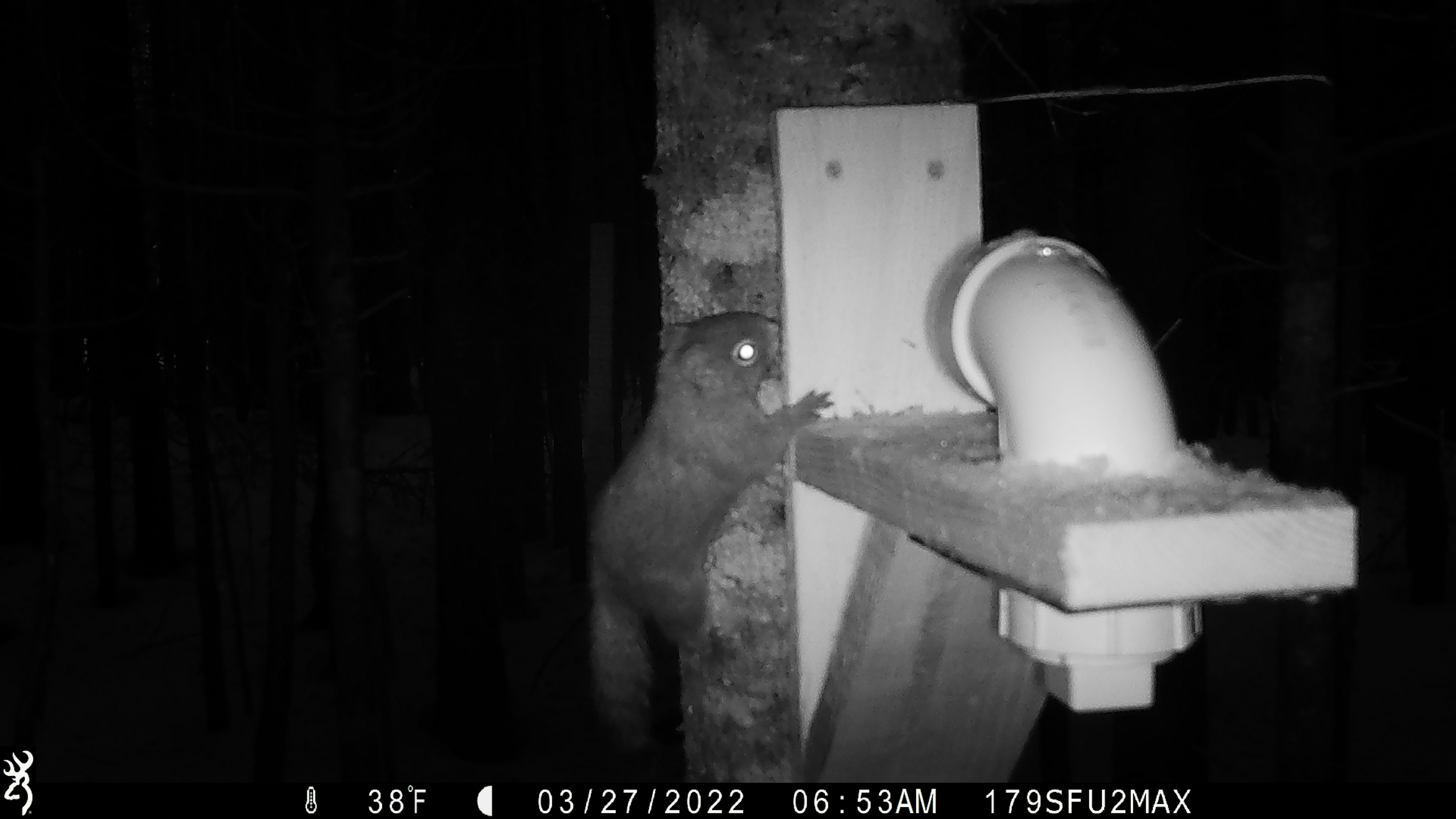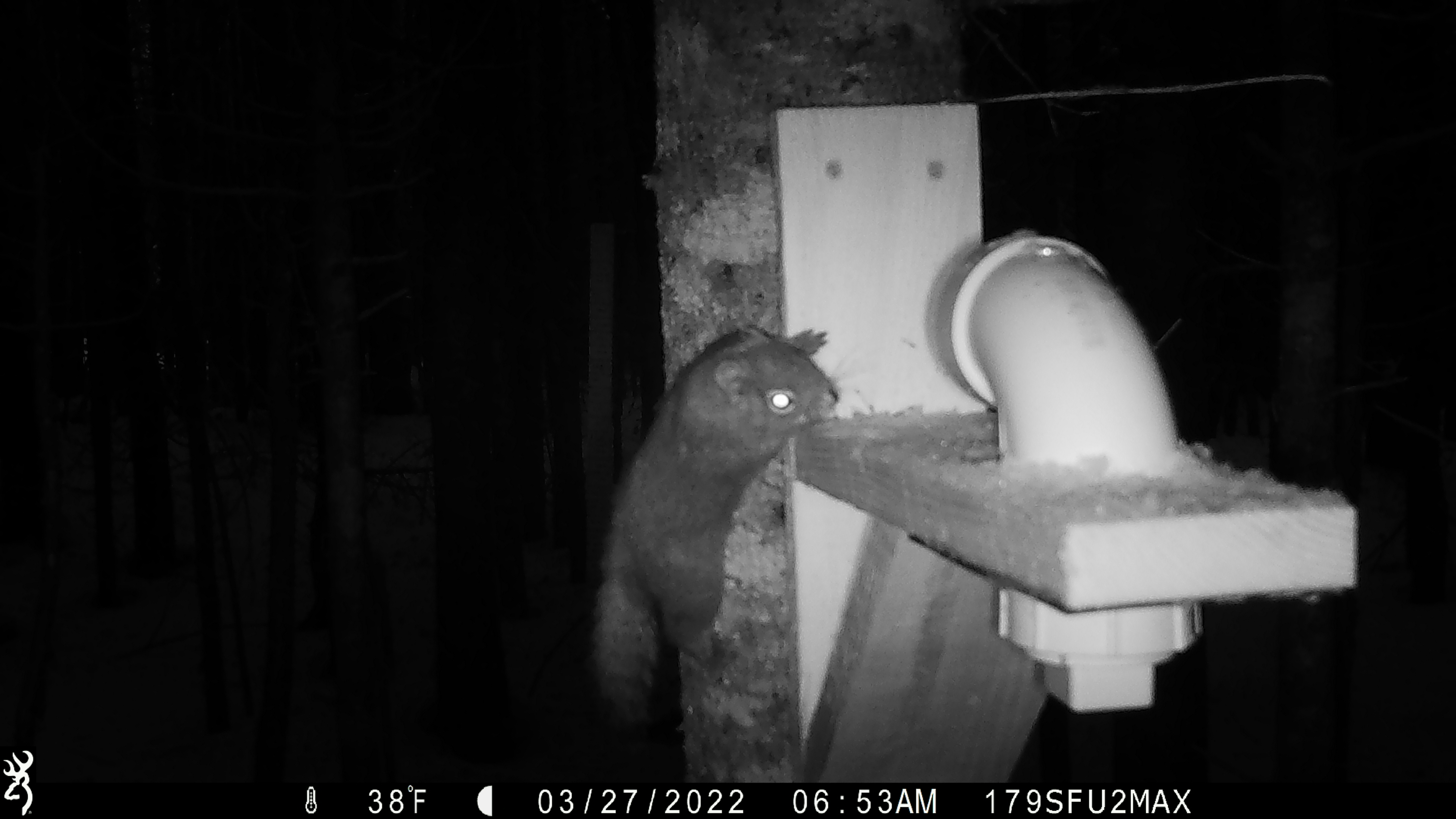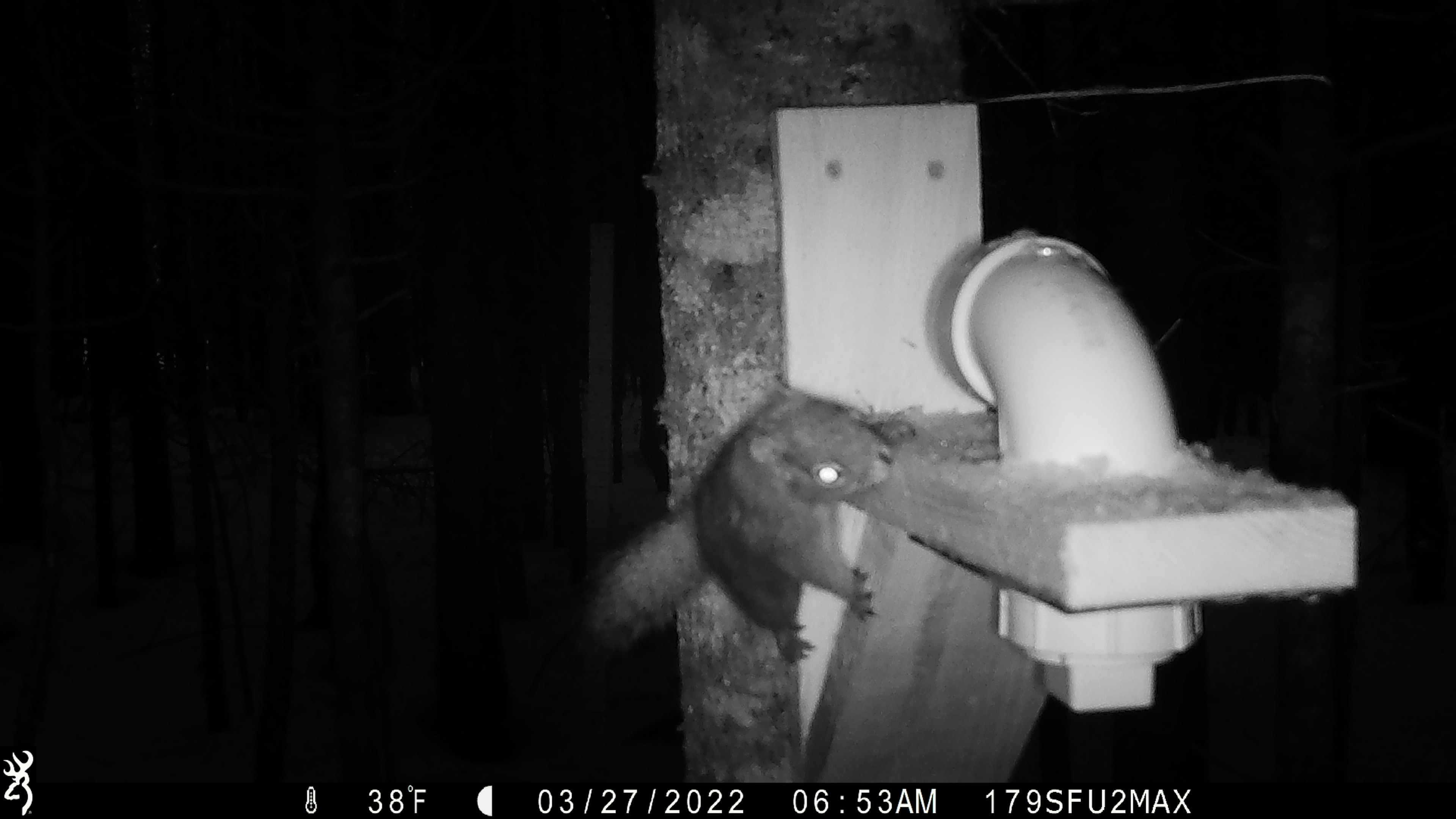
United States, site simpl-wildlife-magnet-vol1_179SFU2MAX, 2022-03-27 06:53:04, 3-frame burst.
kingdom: Animalia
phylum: Chordata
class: Mammalia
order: Rodentia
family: Sciuridae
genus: Tamiasciurus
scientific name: Tamiasciurus hudsonicus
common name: red squirrel